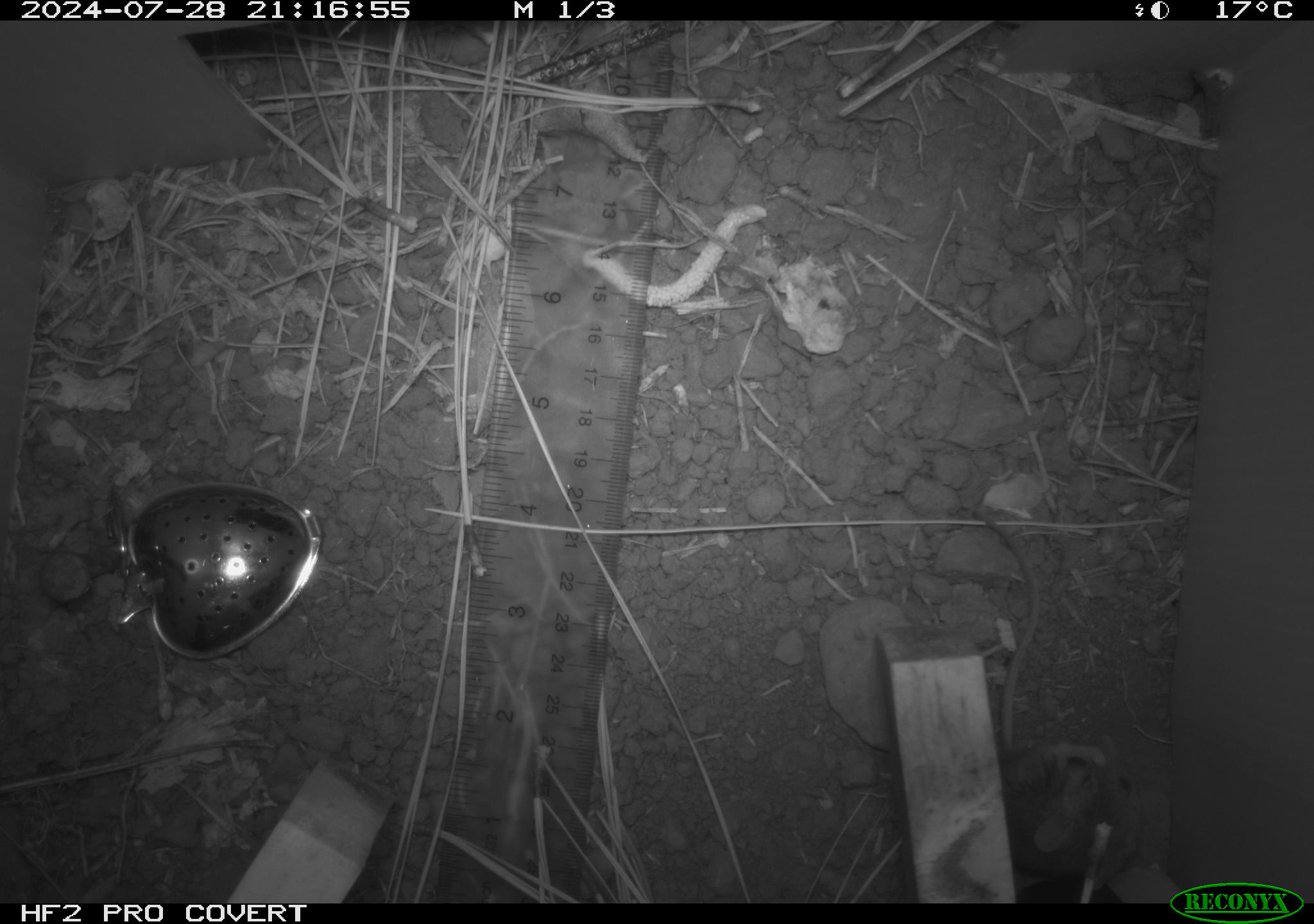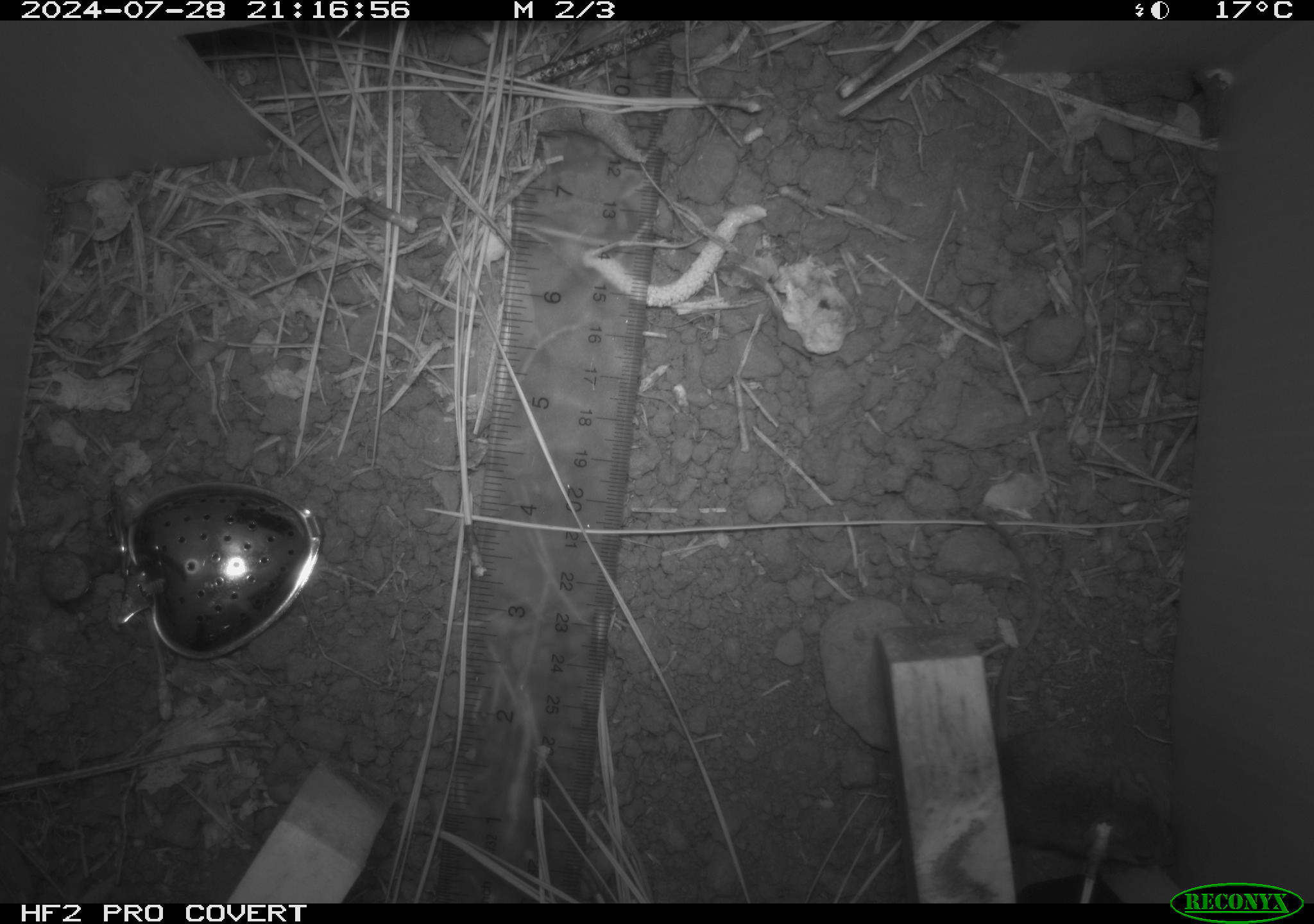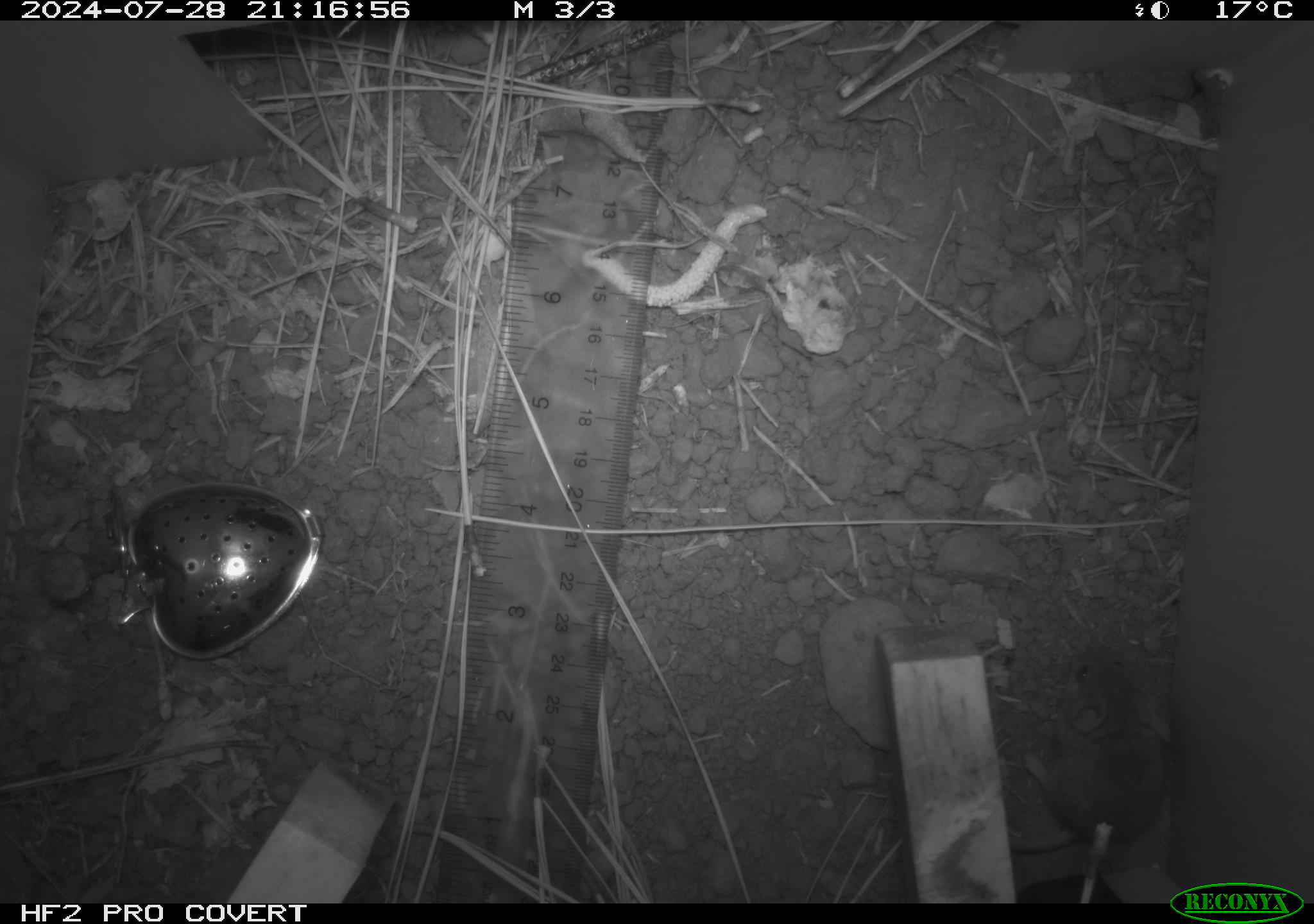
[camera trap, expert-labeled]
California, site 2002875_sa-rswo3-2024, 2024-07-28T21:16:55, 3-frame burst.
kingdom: Animalia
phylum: Chordata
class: Mammalia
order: Rodentia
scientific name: Rodentia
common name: mouse species